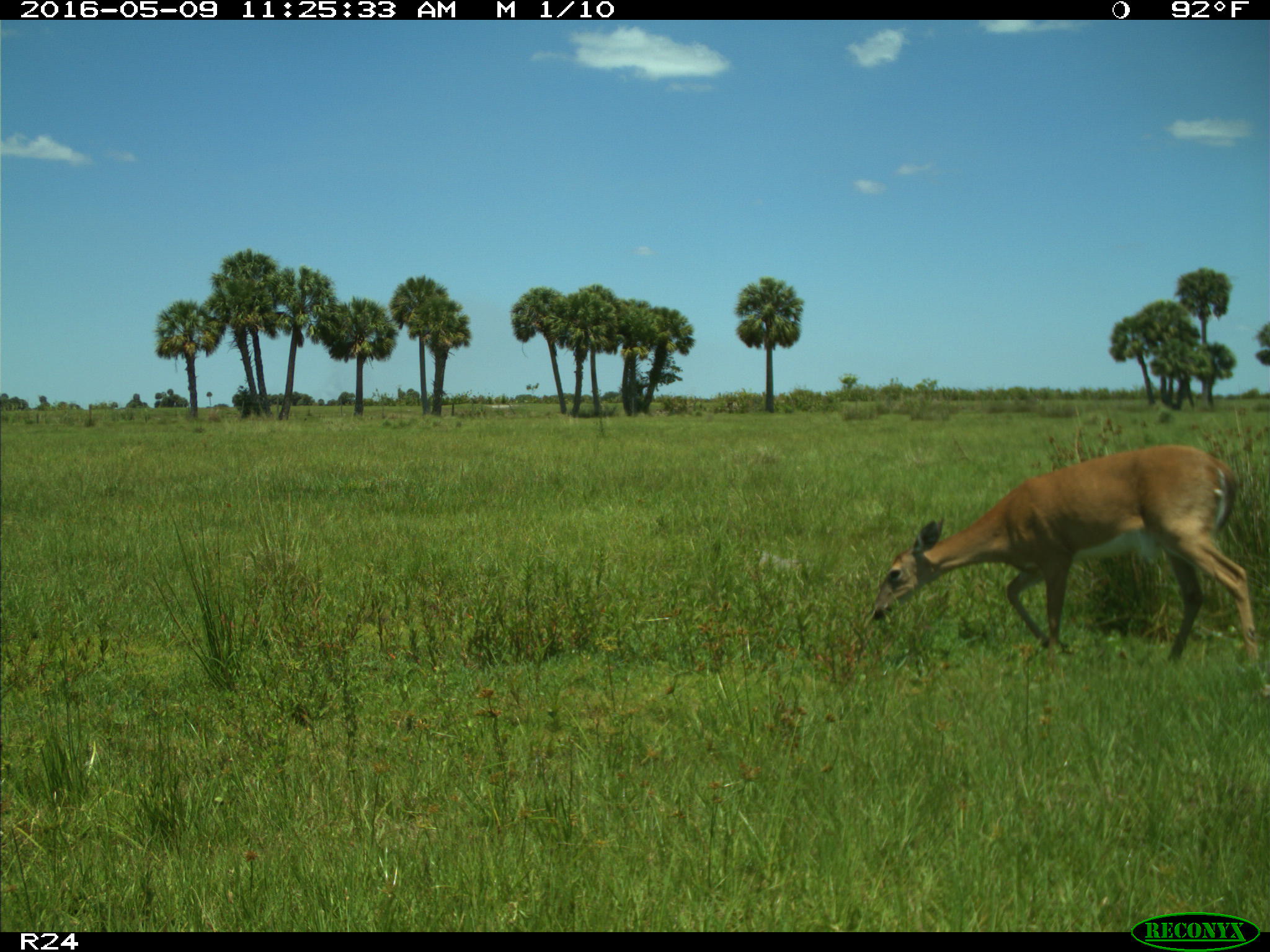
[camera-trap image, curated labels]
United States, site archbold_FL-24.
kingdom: Animalia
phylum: Chordata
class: Mammalia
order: Artiodactyla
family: Cervidae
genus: Odocoileus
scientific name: Odocoileus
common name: deer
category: unidentified deer